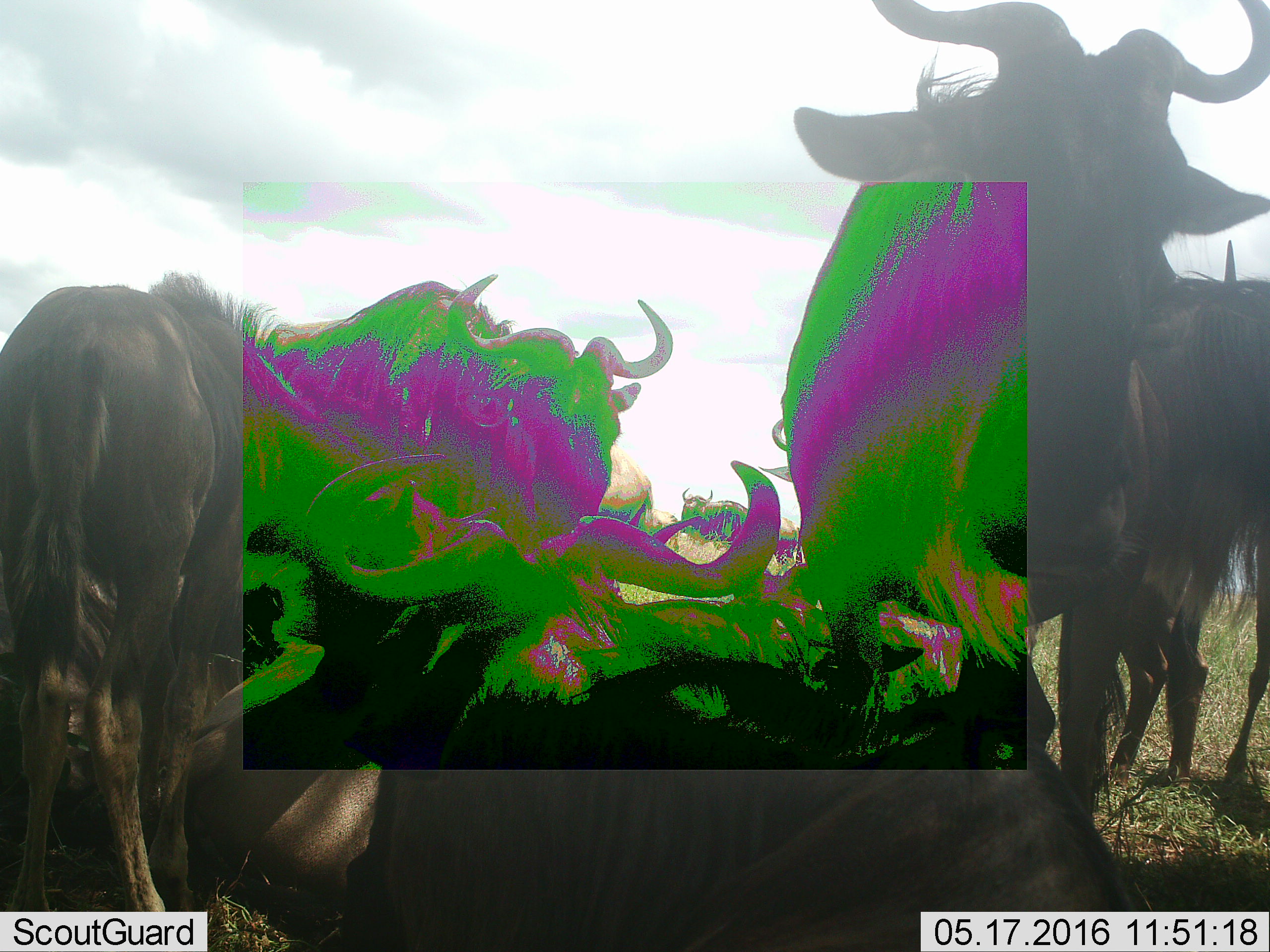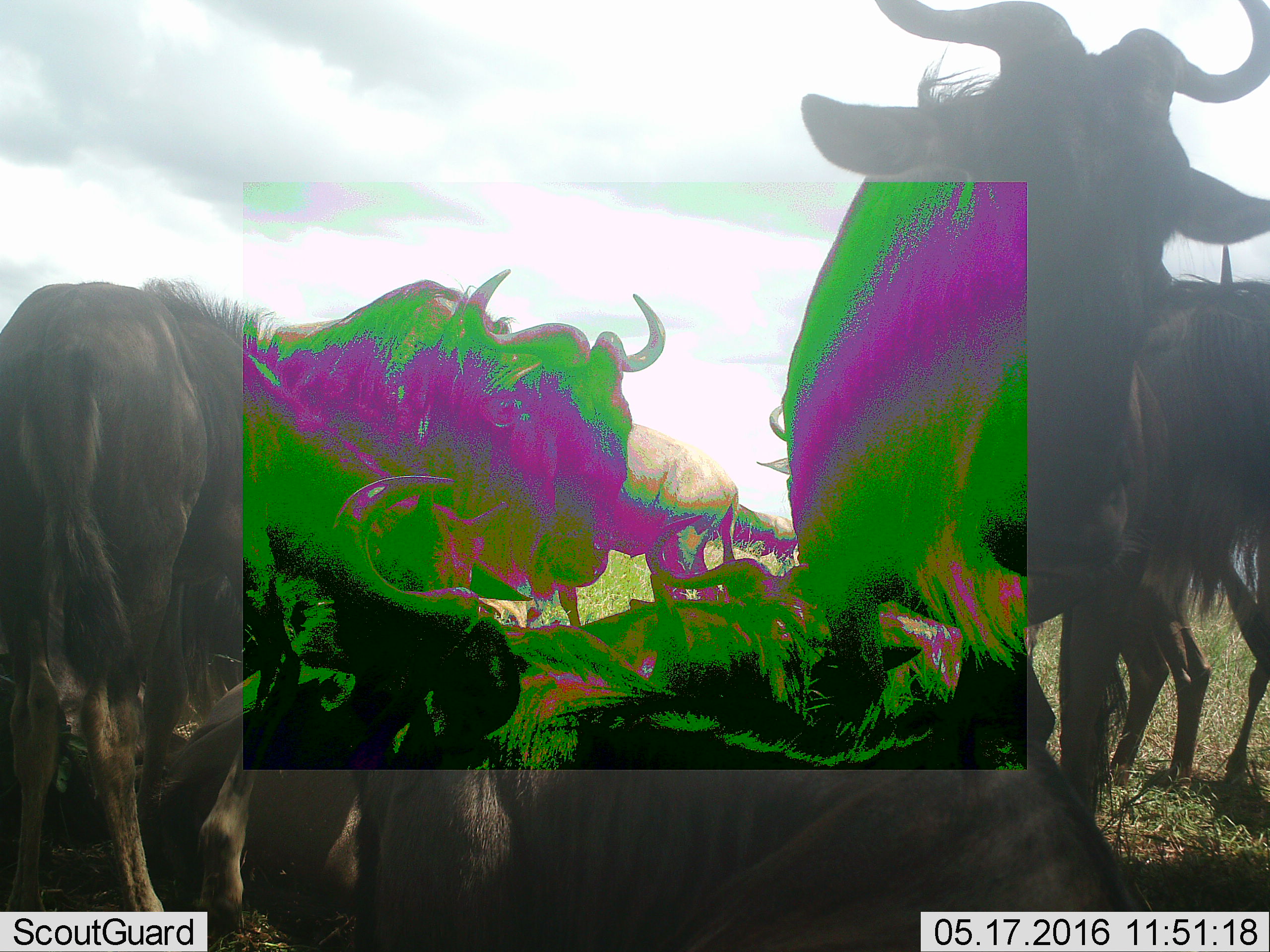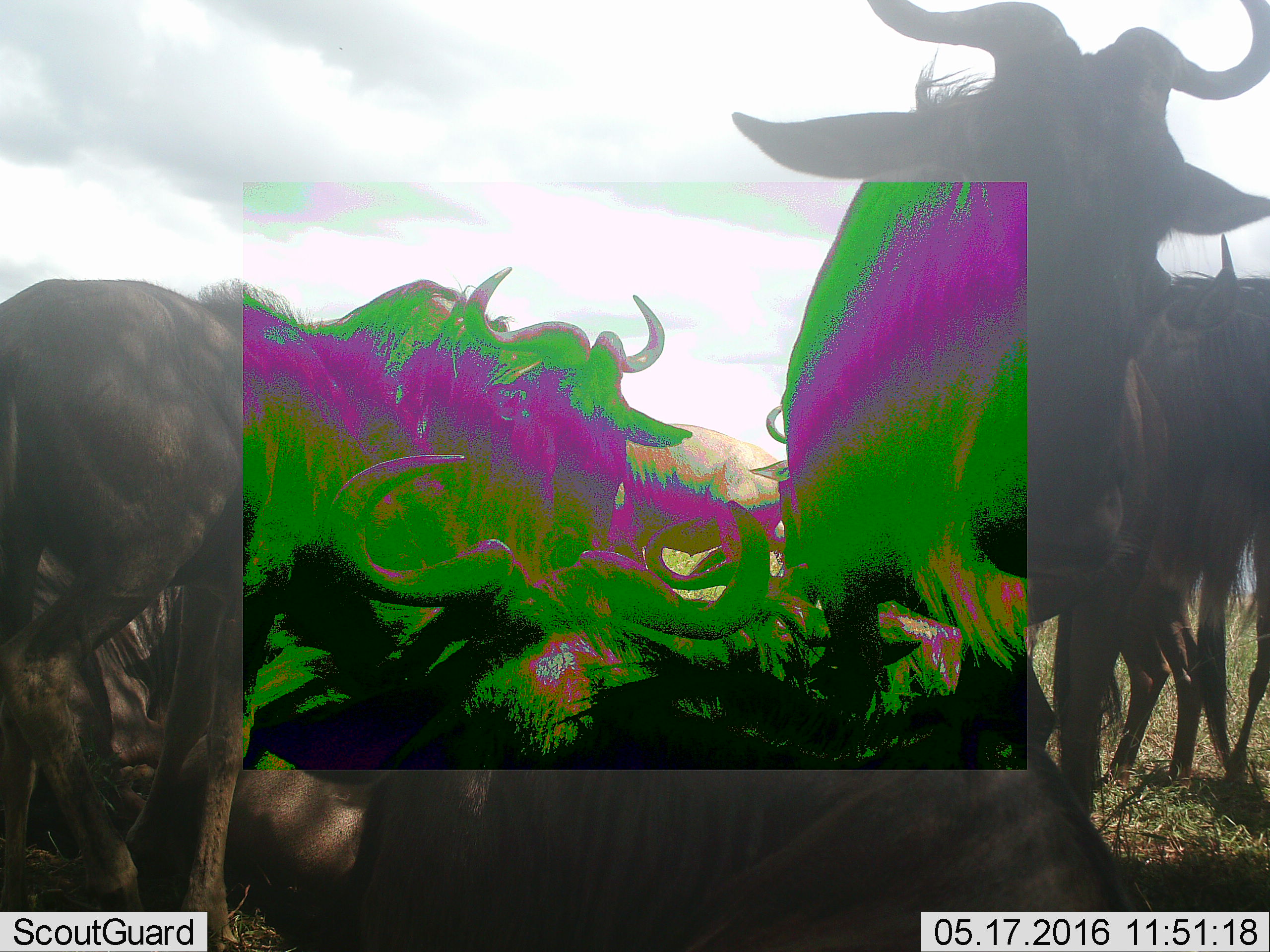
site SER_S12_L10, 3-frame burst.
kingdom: Animalia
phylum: Chordata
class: Mammalia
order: Artiodactyla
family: Bovidae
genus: Connochaetes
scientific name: Connochaetes taurinus taurinus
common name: blue wildebeest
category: wildebeestblue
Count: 9.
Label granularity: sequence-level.